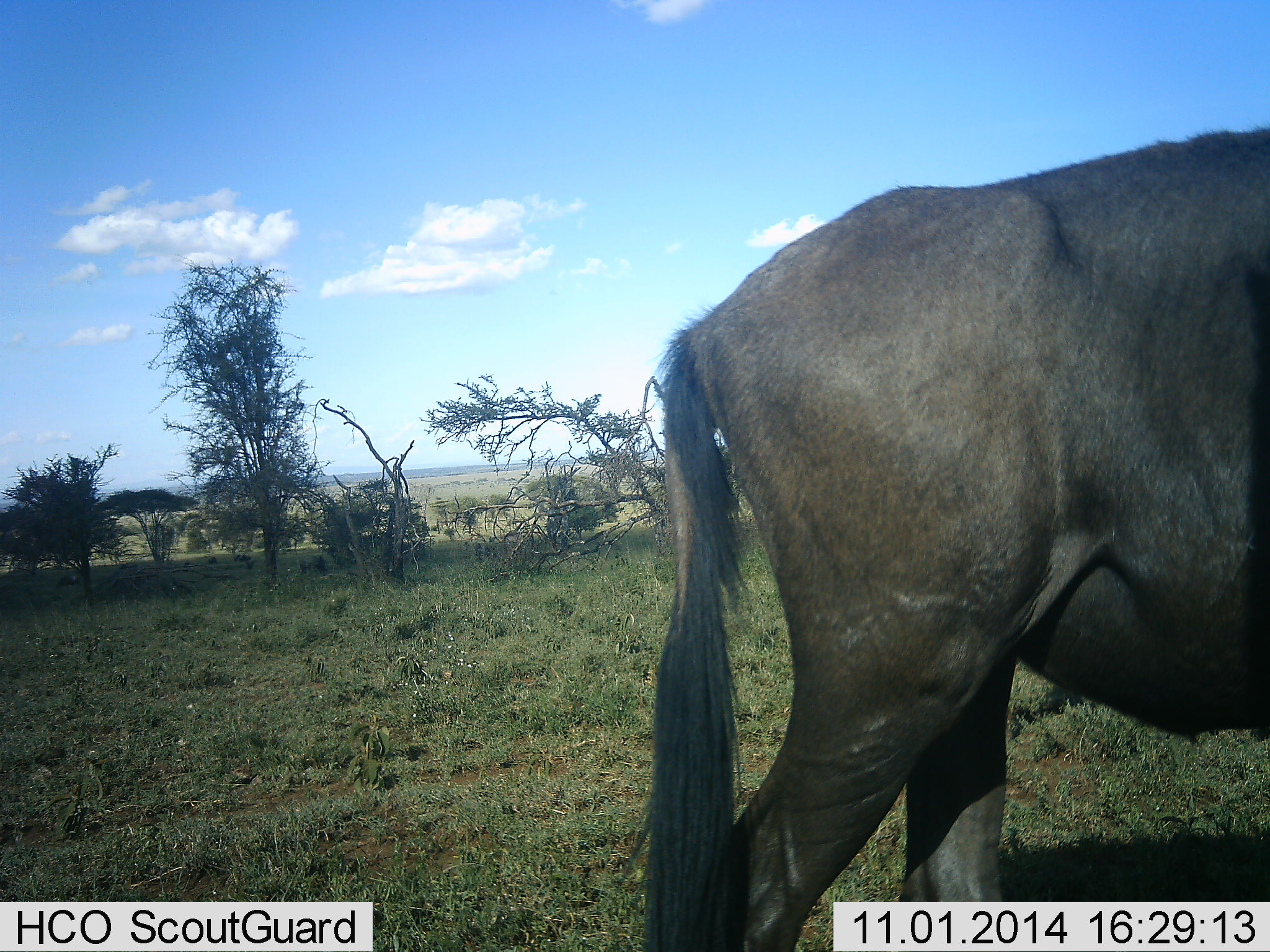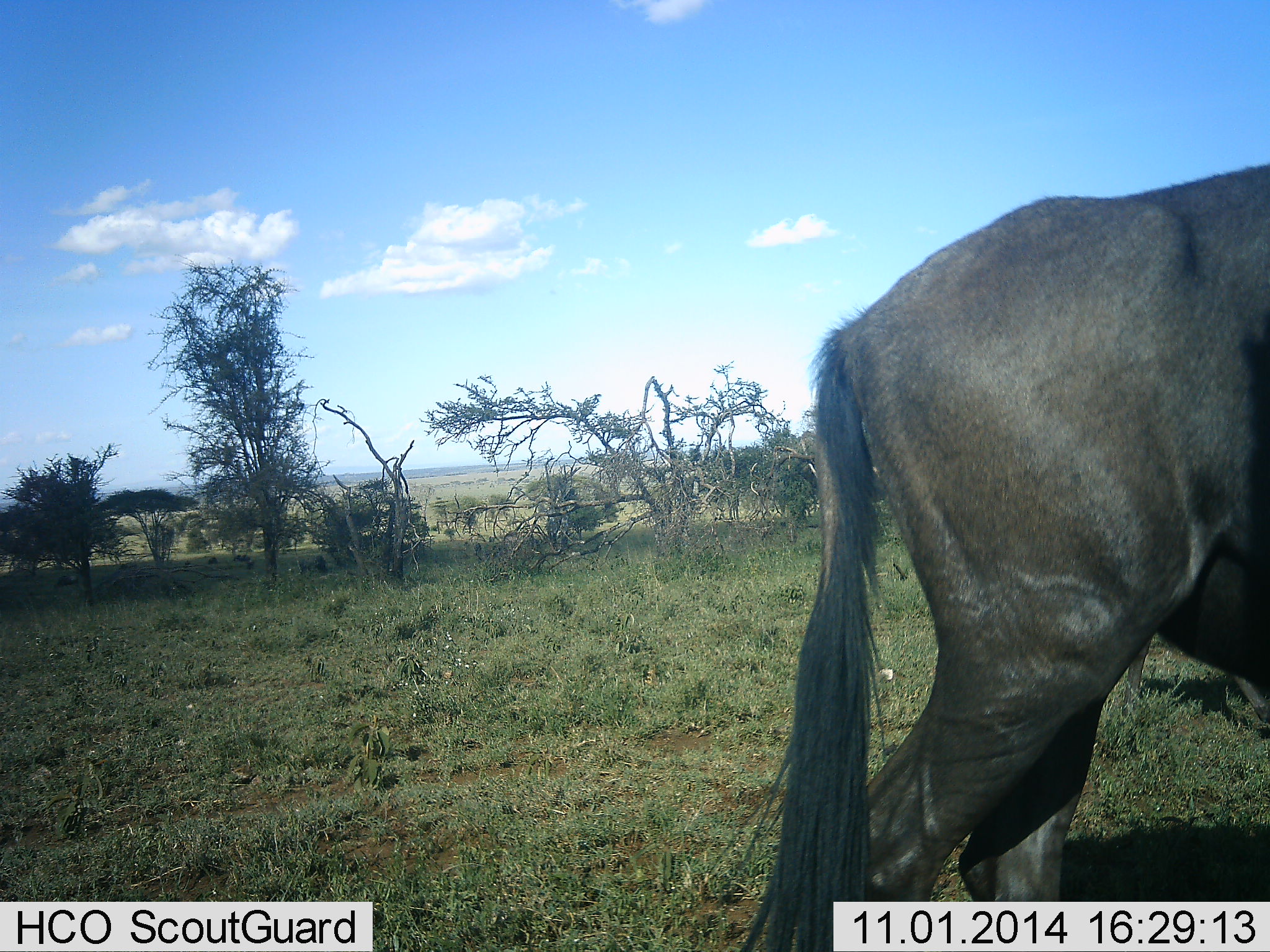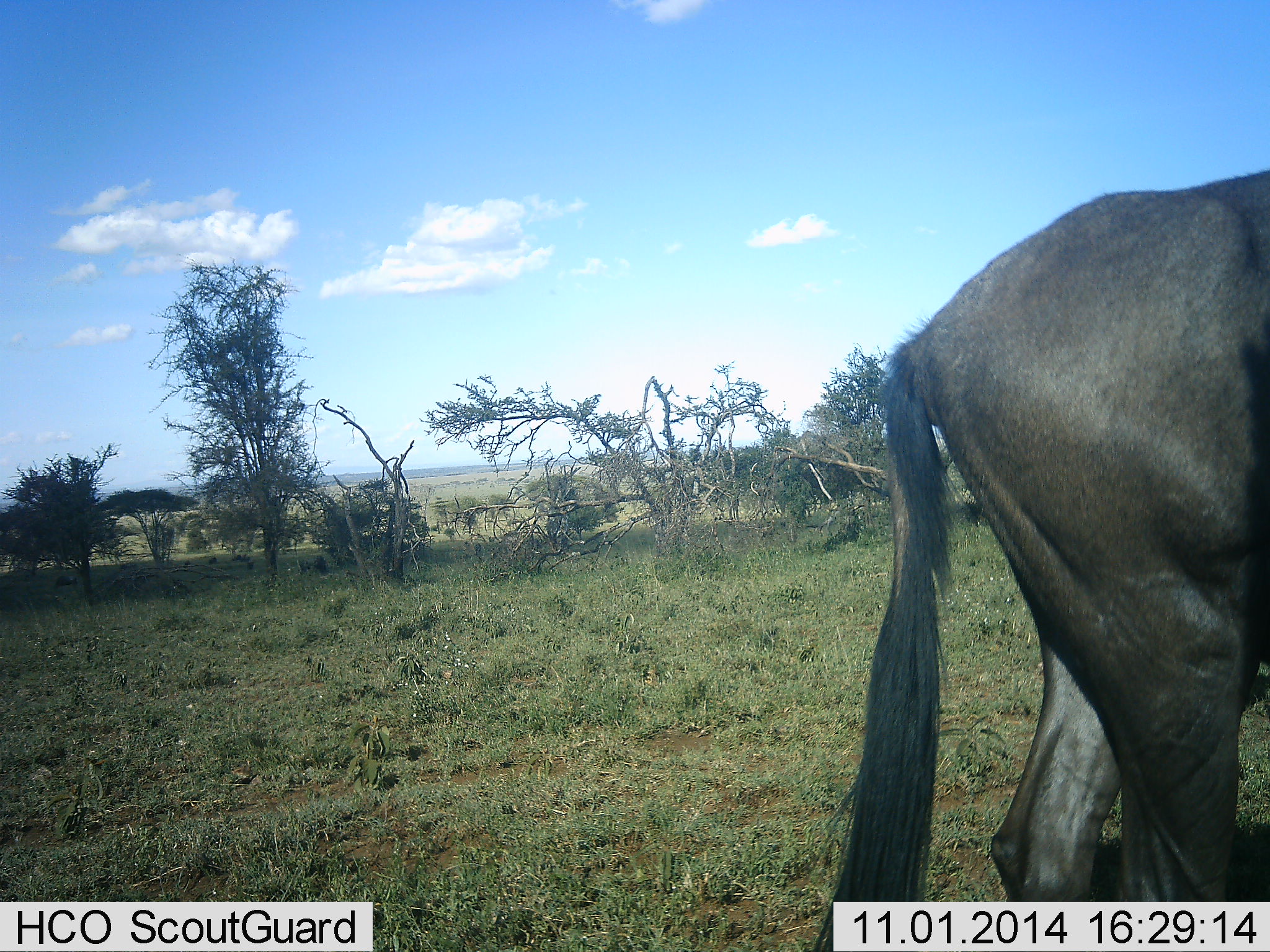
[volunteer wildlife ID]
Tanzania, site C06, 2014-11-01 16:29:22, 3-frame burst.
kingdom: Animalia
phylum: Chordata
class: Mammalia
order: Artiodactyla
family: Bovidae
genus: Connochaetes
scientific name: Connochaetes taurinus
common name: blue wildebeest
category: wildebeest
Wildebeest (blue wildebeest) (Connochaetes taurinus), count 1. Behavior (volunteer vote fractions): standing 0%, resting 0%, moving 100%, interacting 0%. Young present (vote fraction): 0%. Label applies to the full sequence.